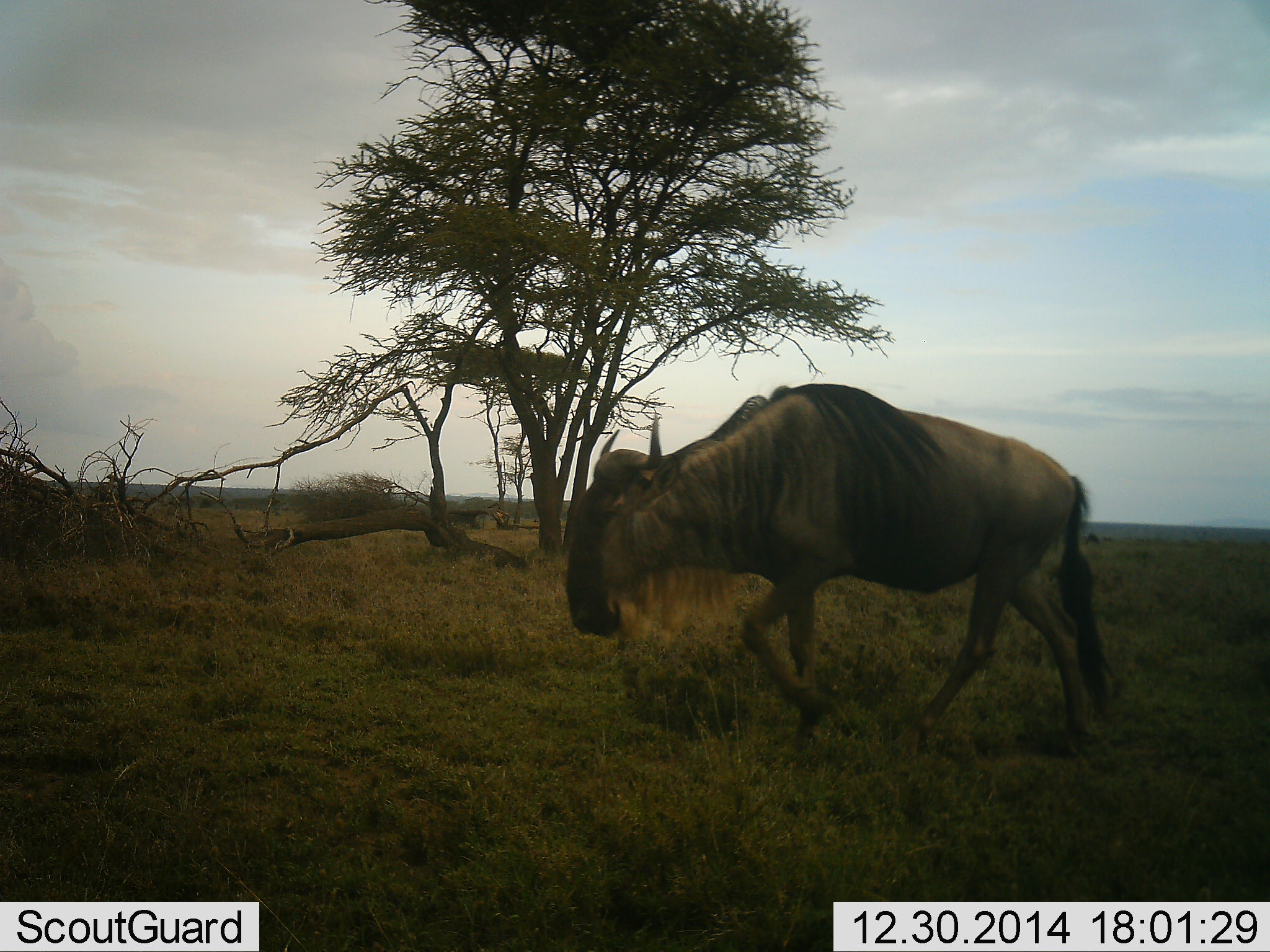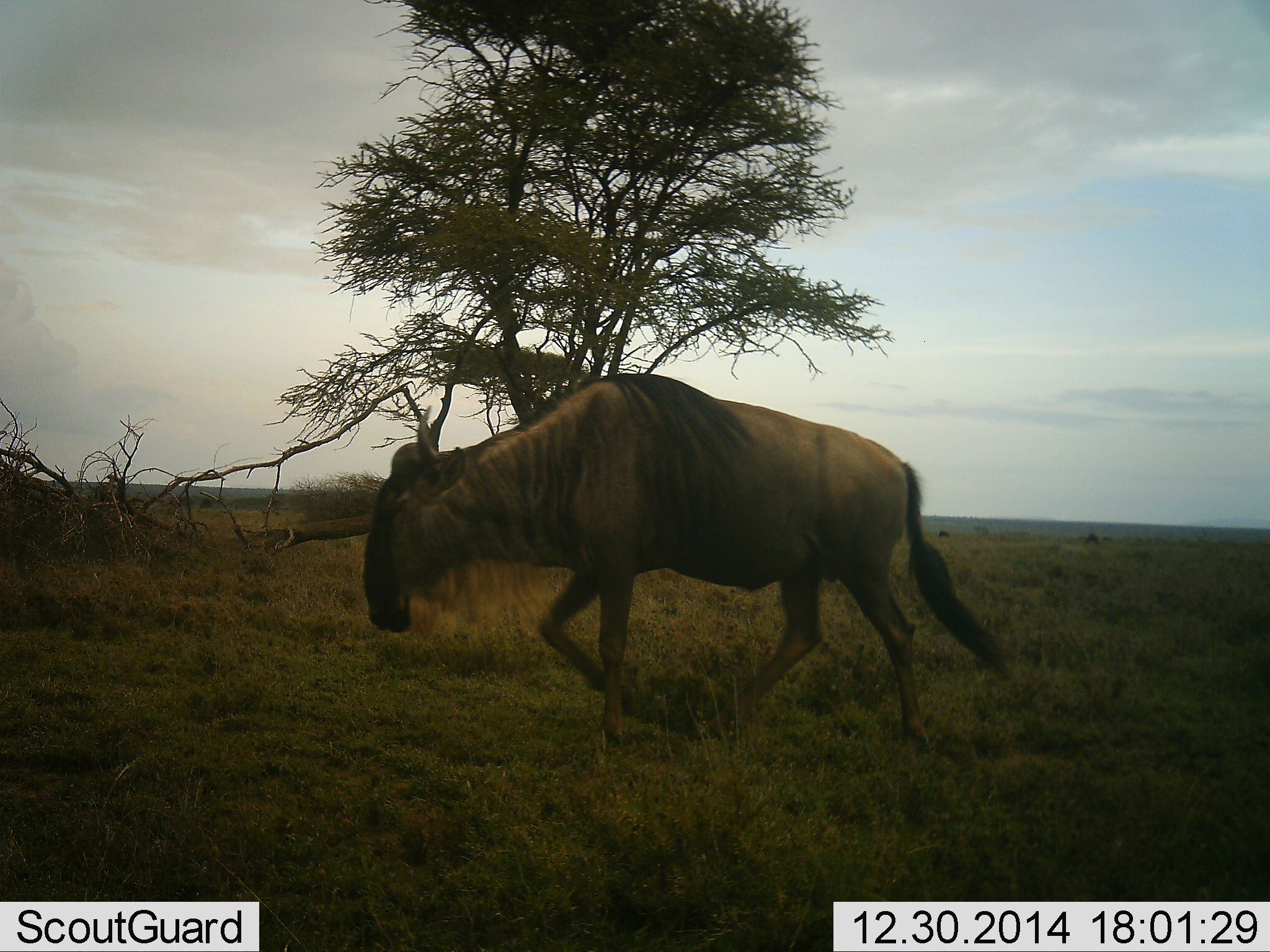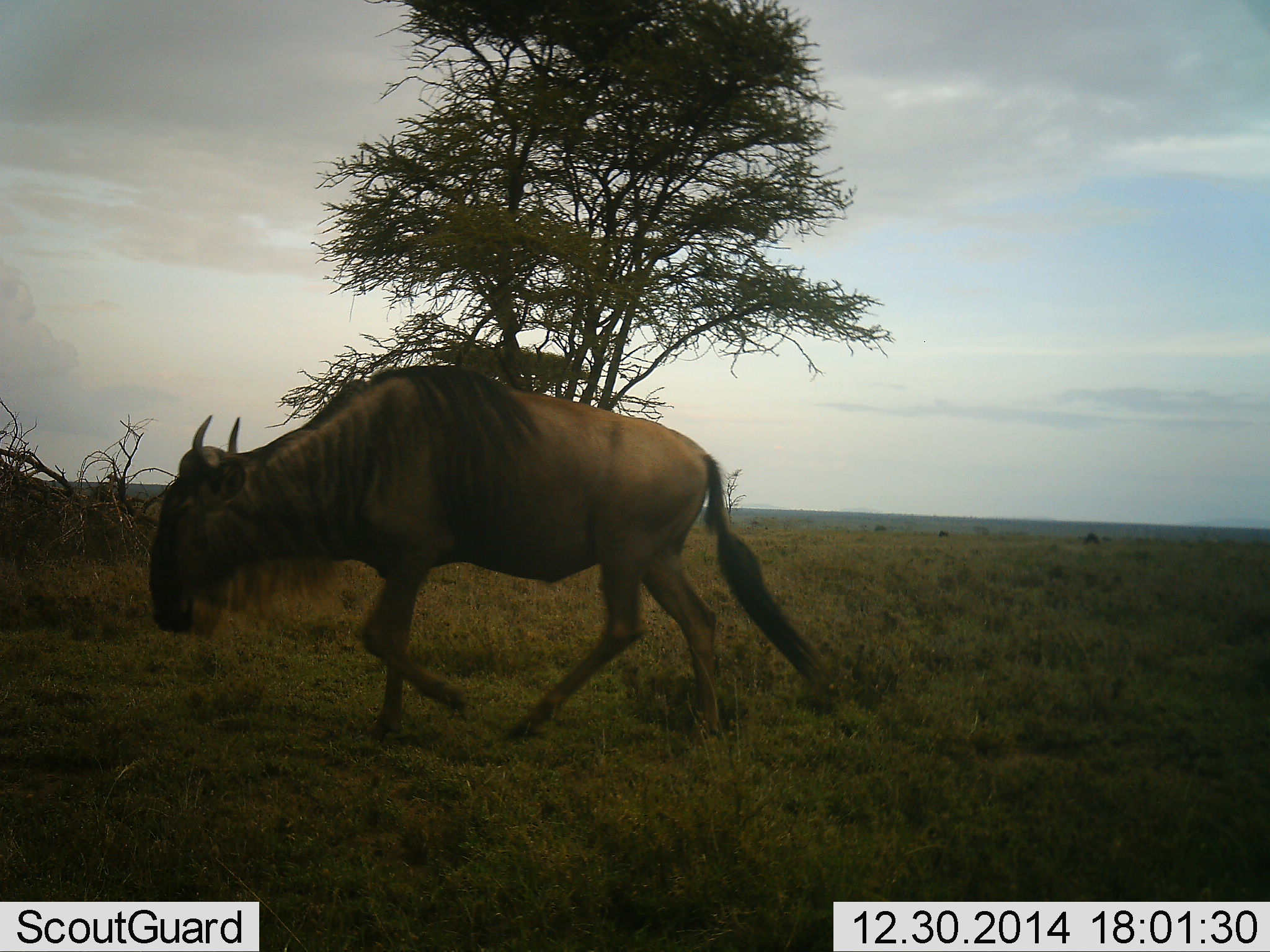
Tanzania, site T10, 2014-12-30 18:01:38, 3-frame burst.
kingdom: Animalia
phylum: Chordata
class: Mammalia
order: Artiodactyla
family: Bovidae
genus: Connochaetes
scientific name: Connochaetes taurinus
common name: blue wildebeest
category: wildebeest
Wildebeest (blue wildebeest) (Connochaetes taurinus), count 1. Behavior (volunteer vote fractions): standing 0%, resting 0%, moving 100%, interacting 0%. Young present (vote fraction): 0%. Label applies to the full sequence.